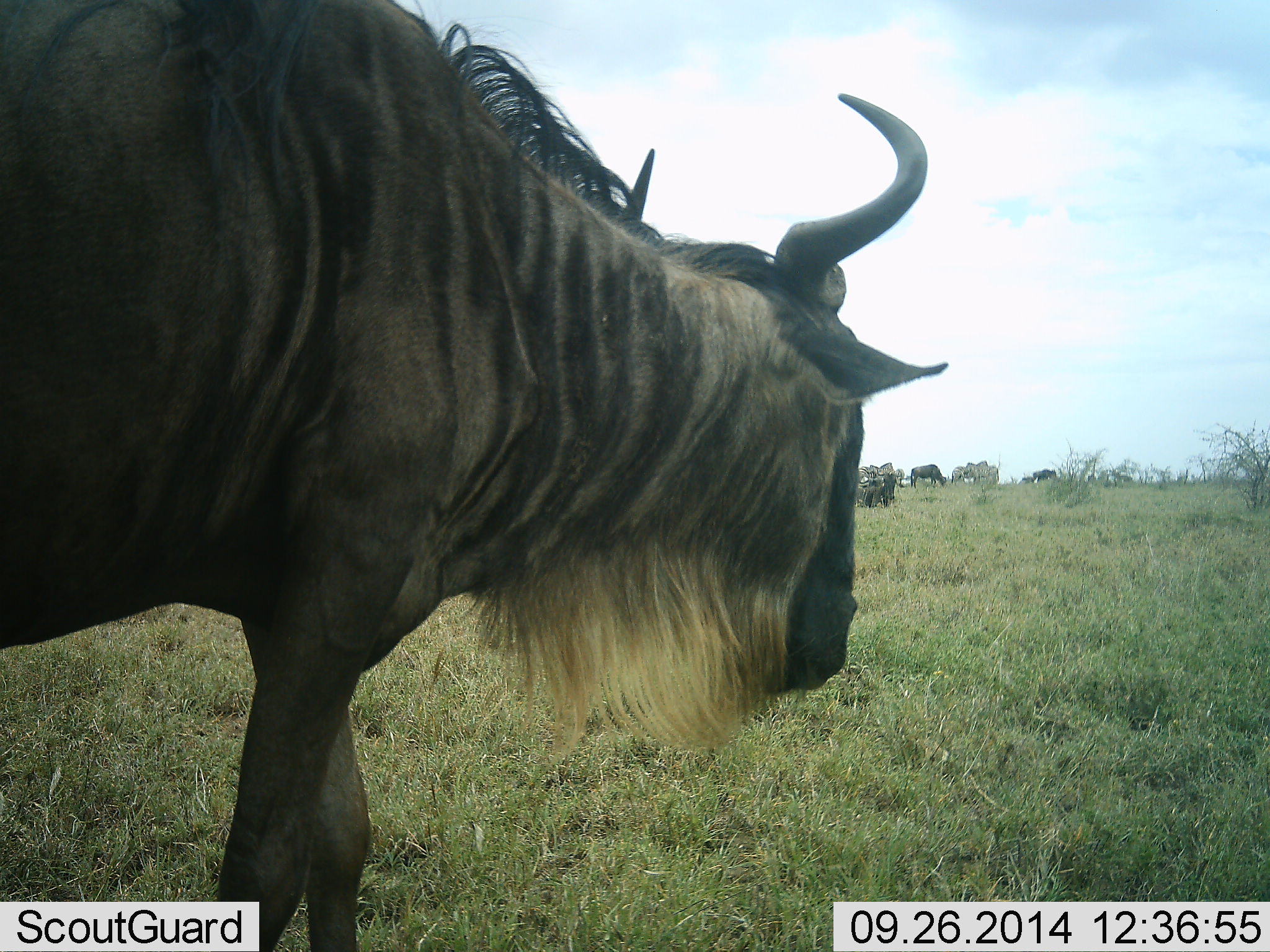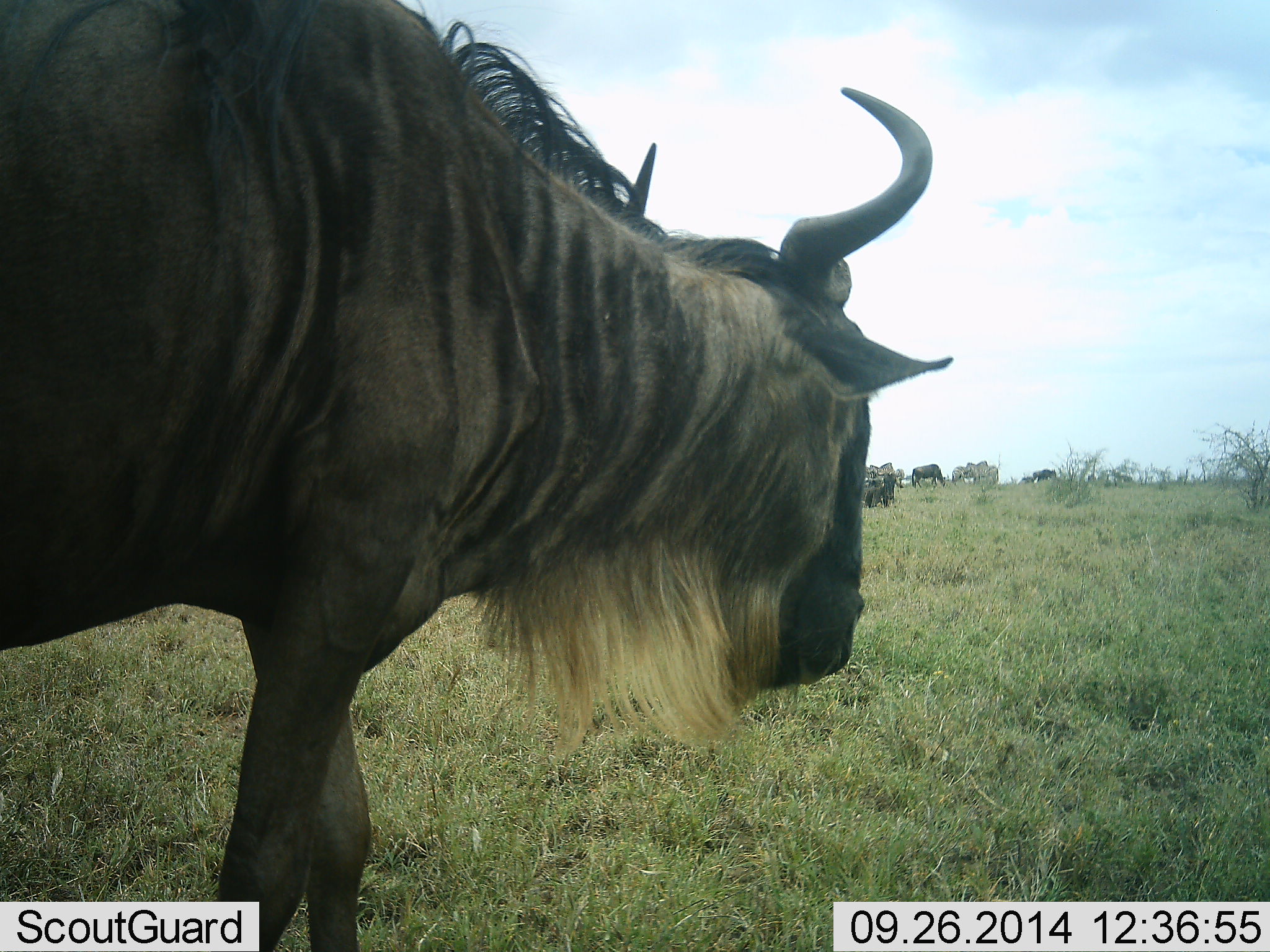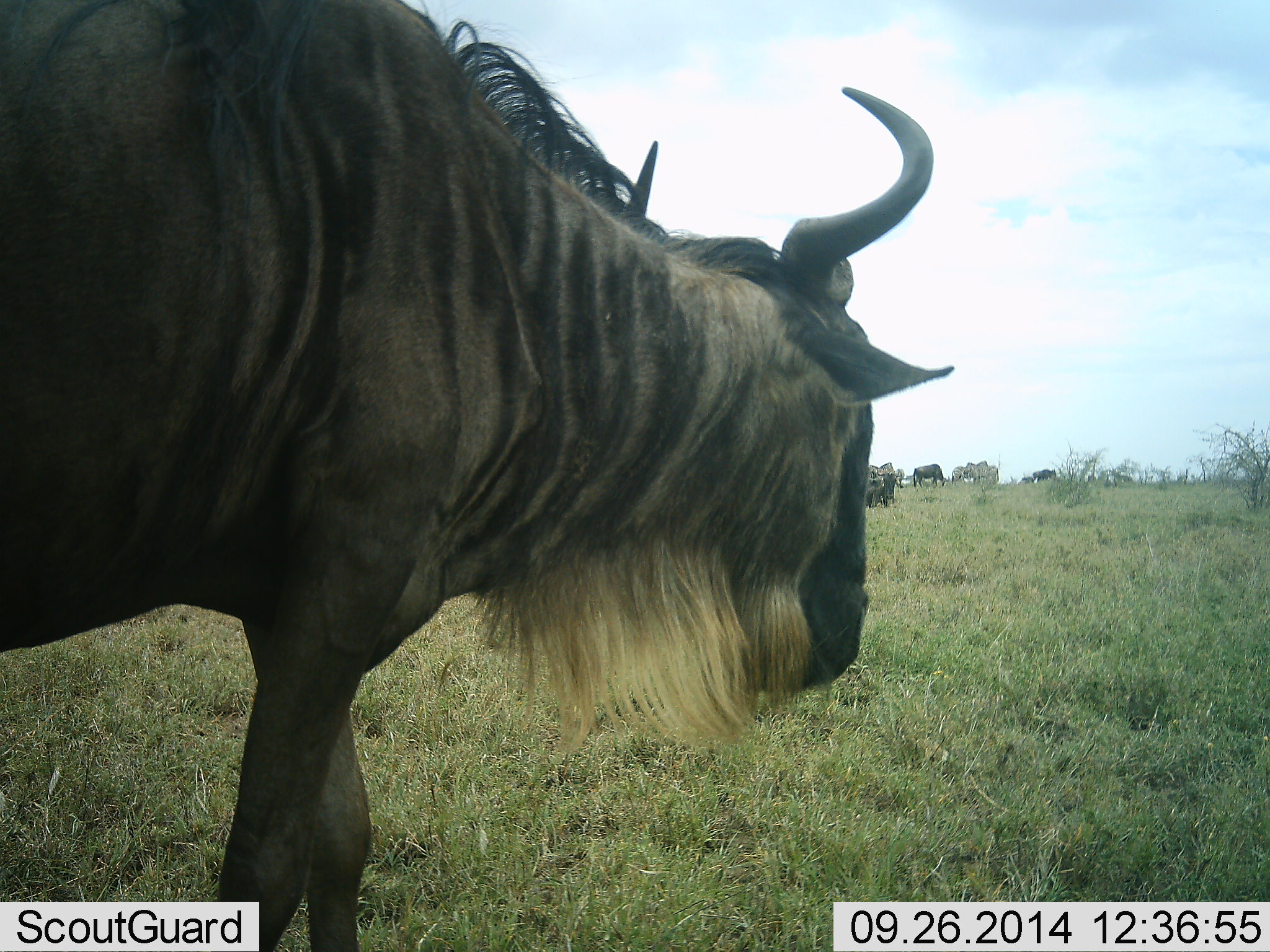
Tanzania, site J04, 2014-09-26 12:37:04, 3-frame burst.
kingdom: Animalia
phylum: Chordata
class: Mammalia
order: Artiodactyla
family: Bovidae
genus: Connochaetes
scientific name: Connochaetes taurinus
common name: blue wildebeest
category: wildebeest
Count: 4.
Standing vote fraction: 50%.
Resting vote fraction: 0%.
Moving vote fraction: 30%.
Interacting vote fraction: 10%.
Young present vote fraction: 0%.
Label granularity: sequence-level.